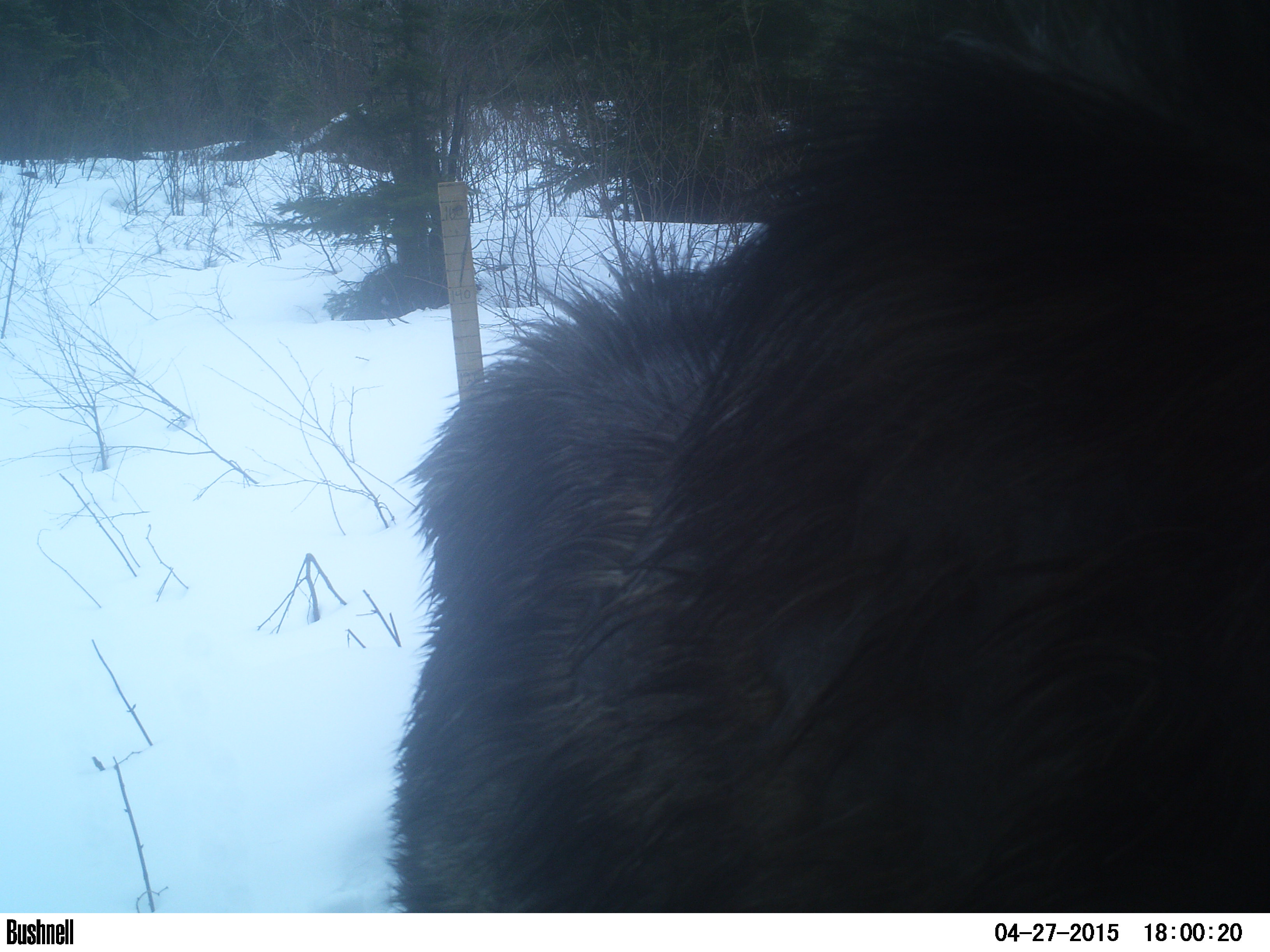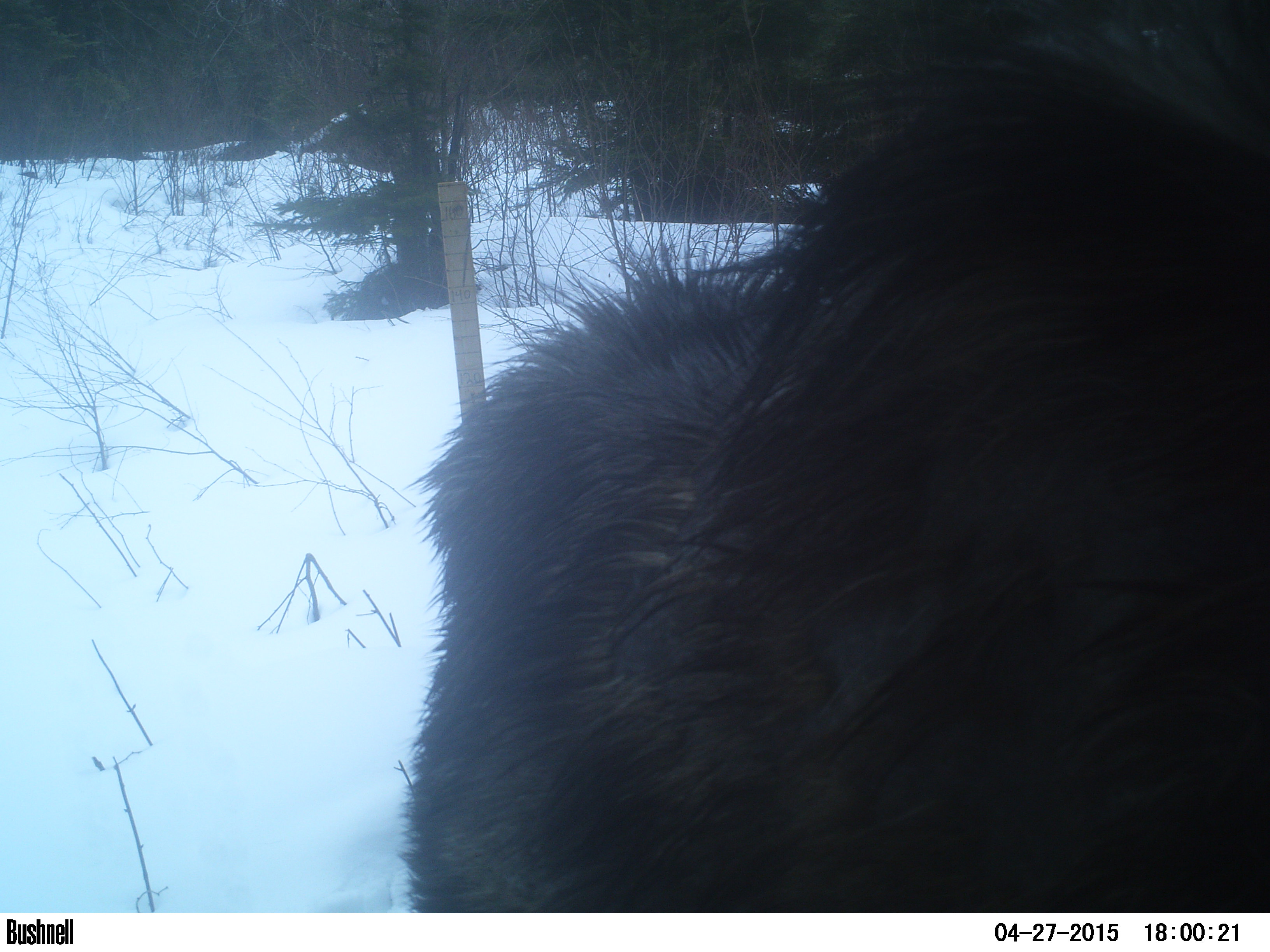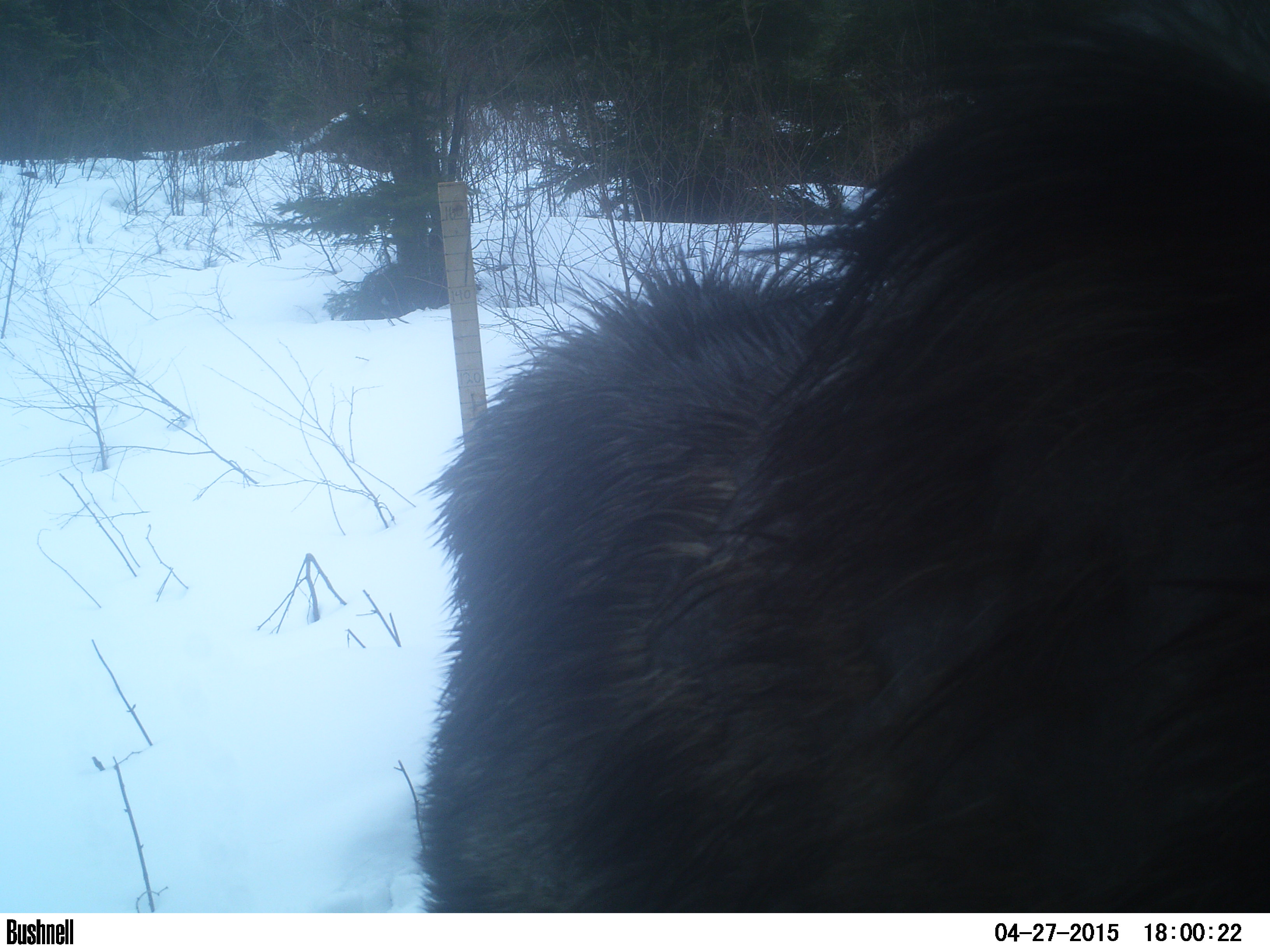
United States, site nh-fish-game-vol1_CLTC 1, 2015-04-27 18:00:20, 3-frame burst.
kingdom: Animalia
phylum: Chordata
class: Mammalia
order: Artiodactyla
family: Cervidae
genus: Alces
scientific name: Alces alces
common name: moose